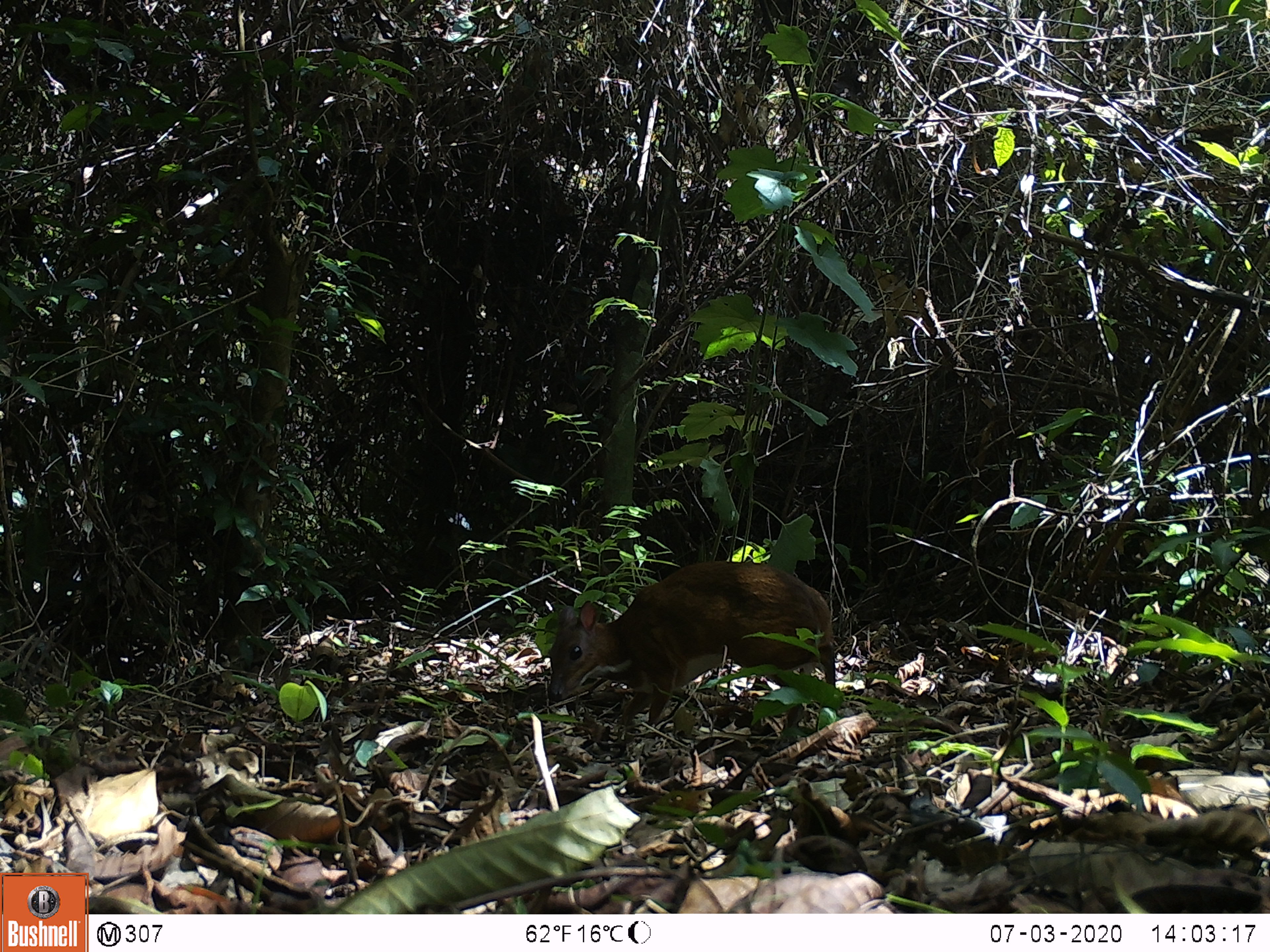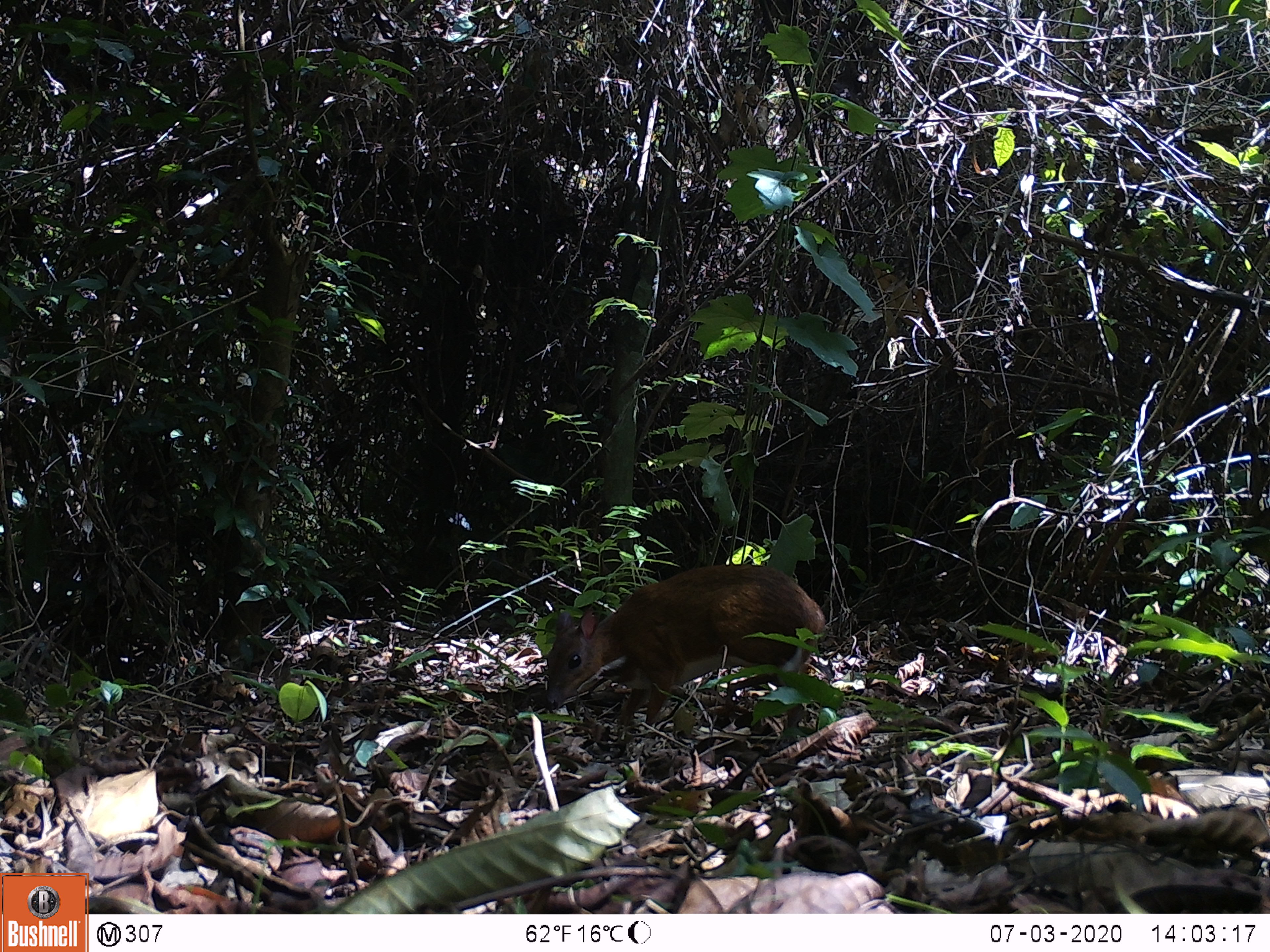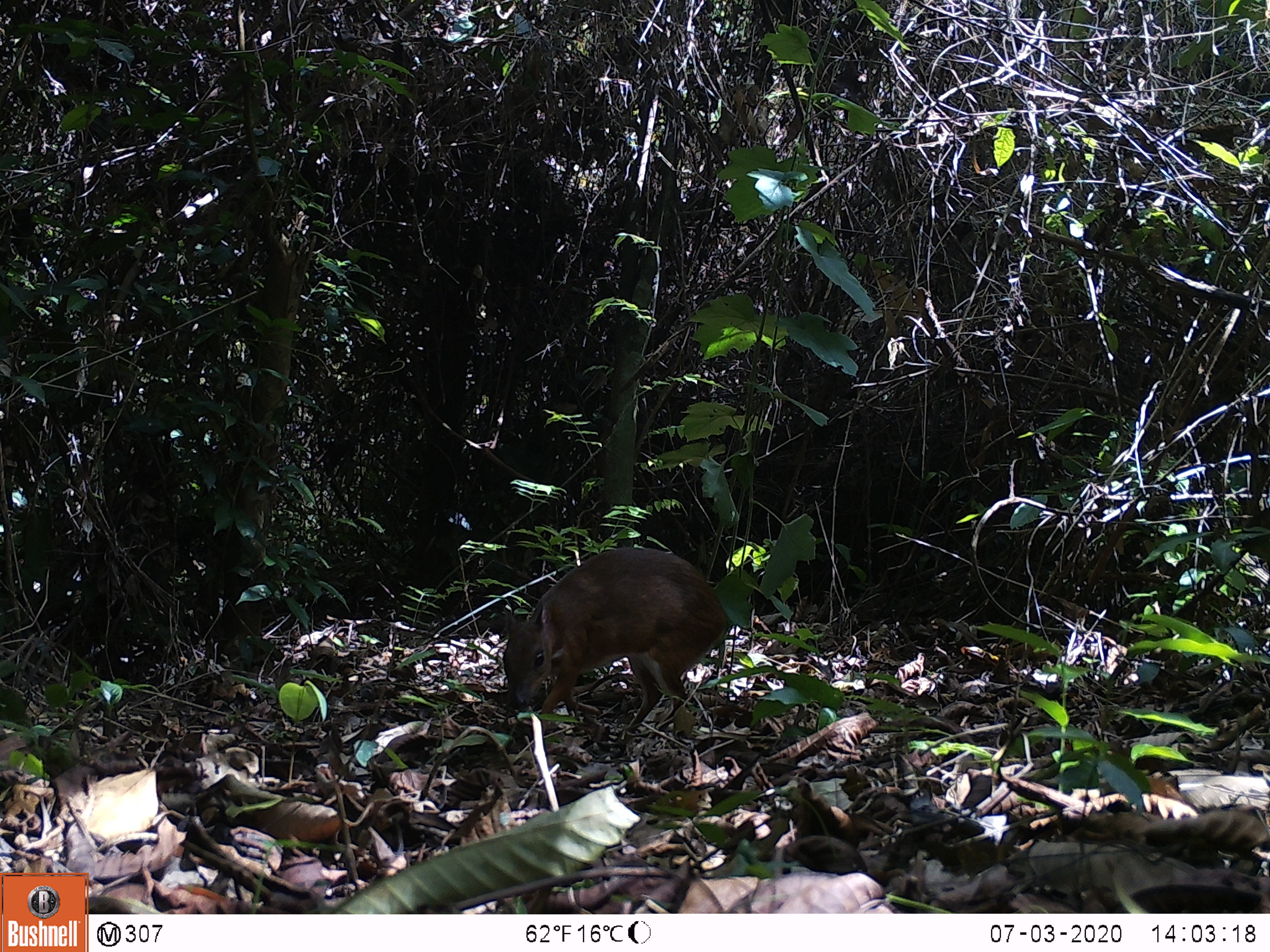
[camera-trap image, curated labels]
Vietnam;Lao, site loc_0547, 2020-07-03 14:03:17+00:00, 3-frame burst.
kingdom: Animalia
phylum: Chordata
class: Mammalia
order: Artiodactyla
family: Tragulidae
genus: Moschiola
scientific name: Moschiola meminna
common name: chevrotain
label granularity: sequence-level